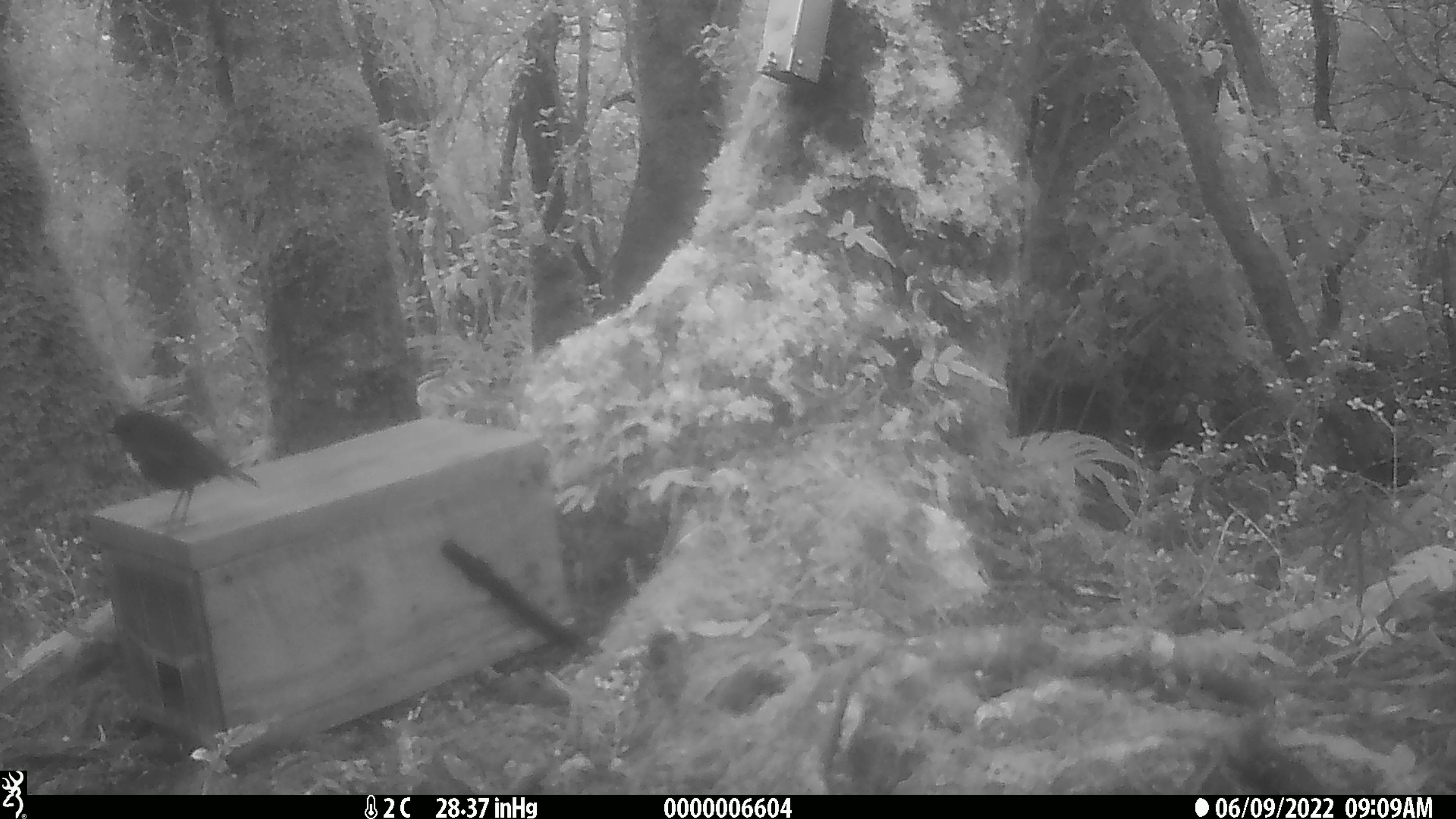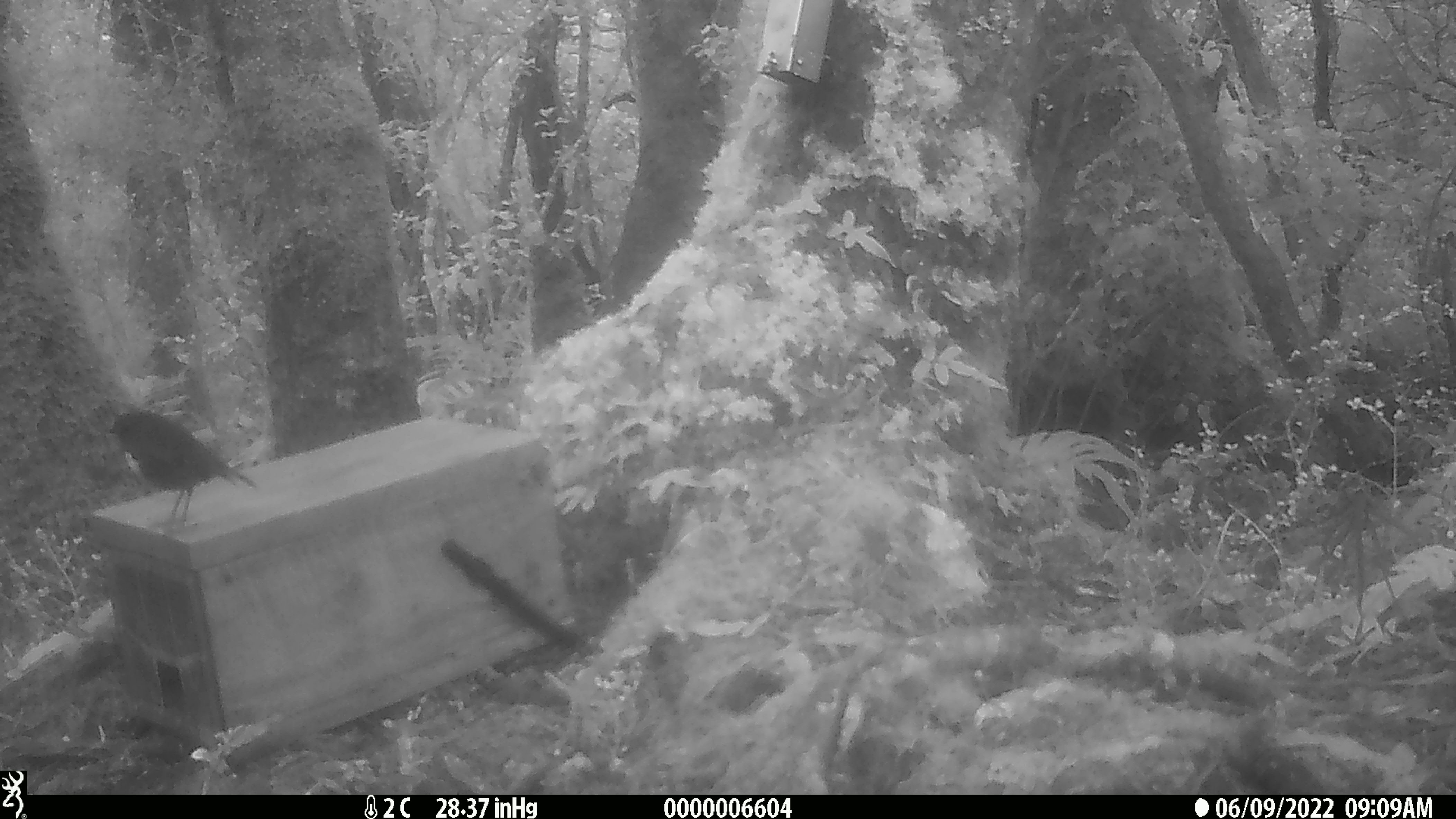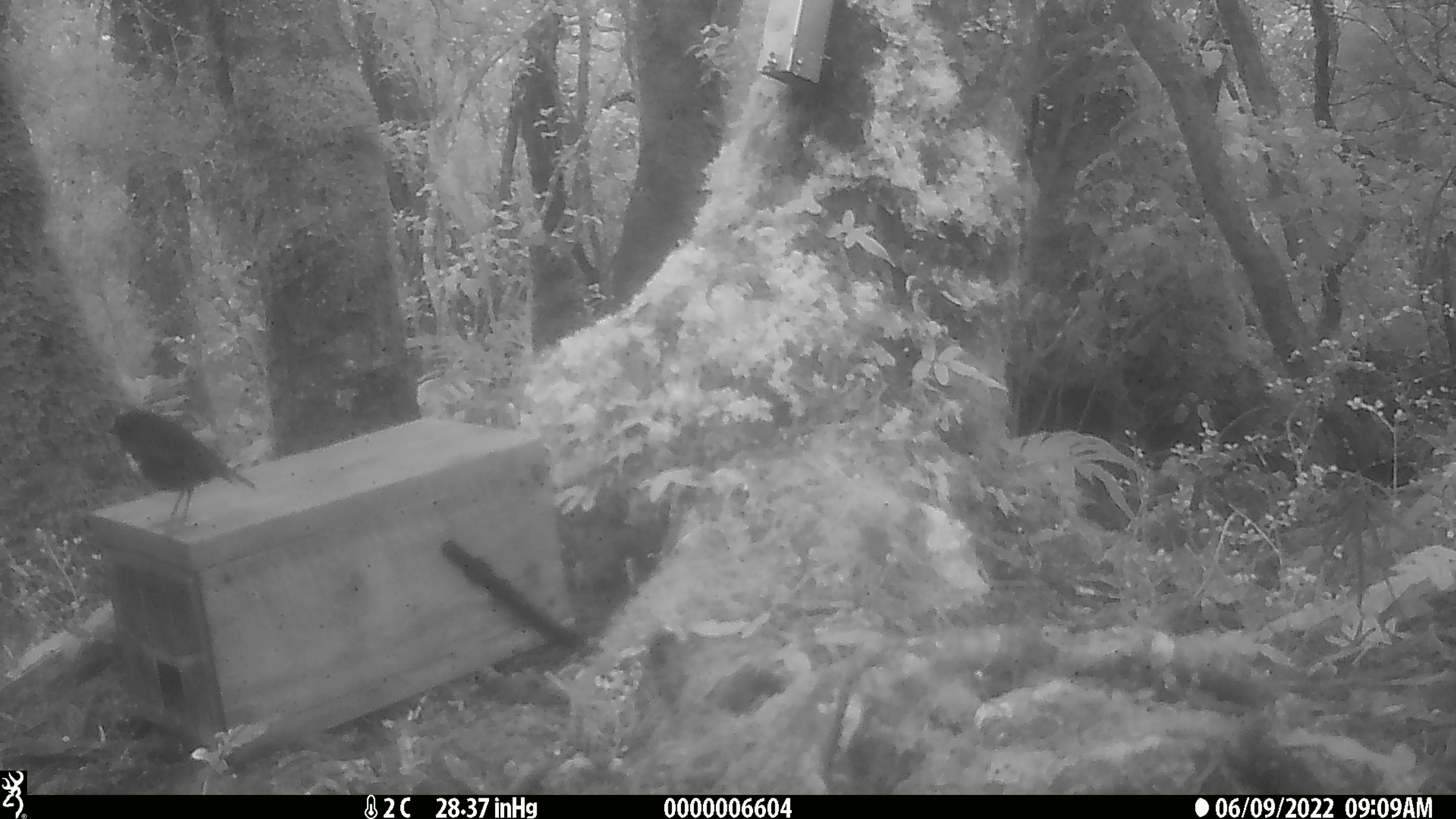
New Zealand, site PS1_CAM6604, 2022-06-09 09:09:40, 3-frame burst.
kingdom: Animalia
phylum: Chordata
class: Aves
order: Passeriformes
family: Petroicidae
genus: Petroica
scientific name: Petroica australis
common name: new zealand robin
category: robin